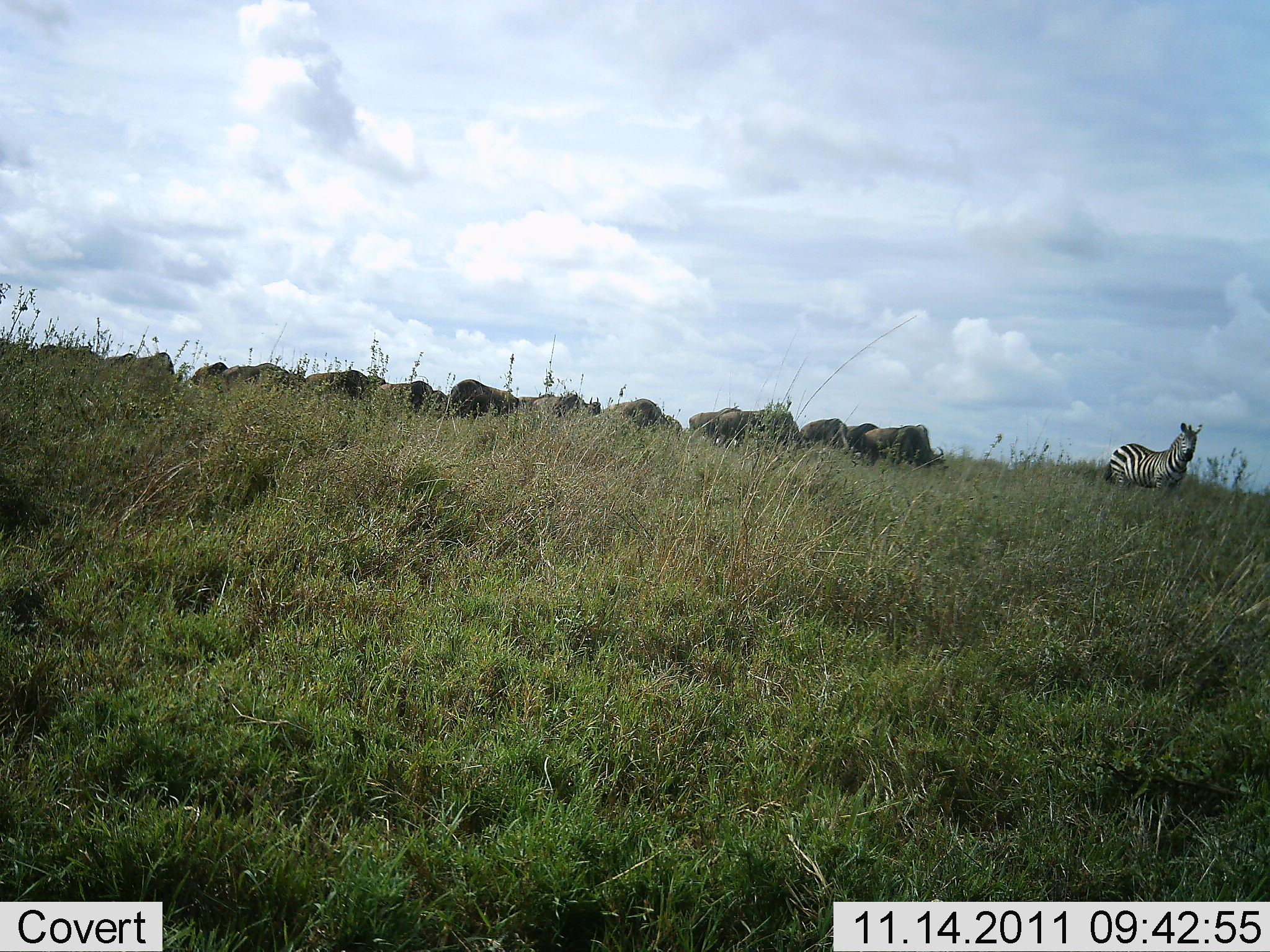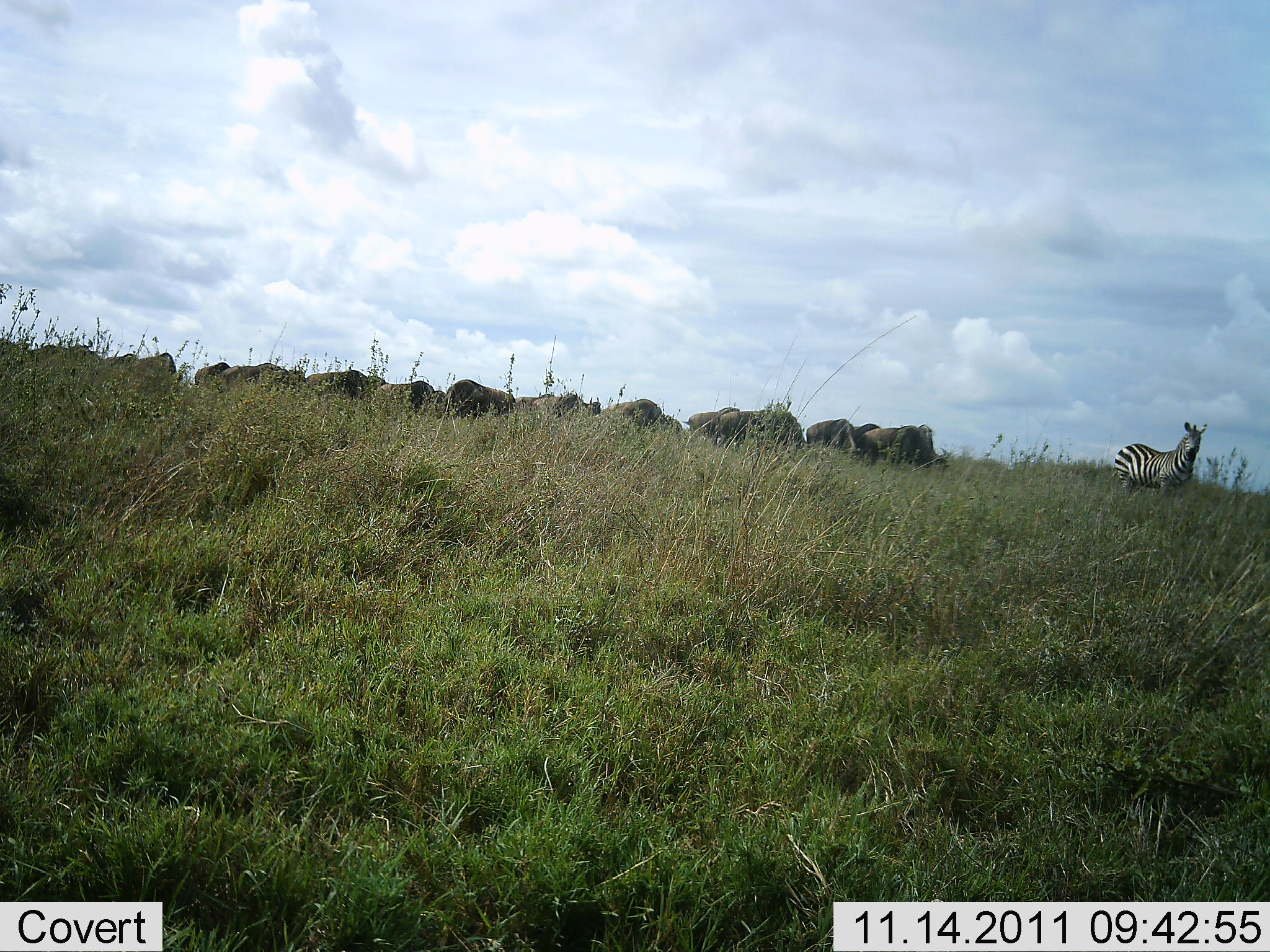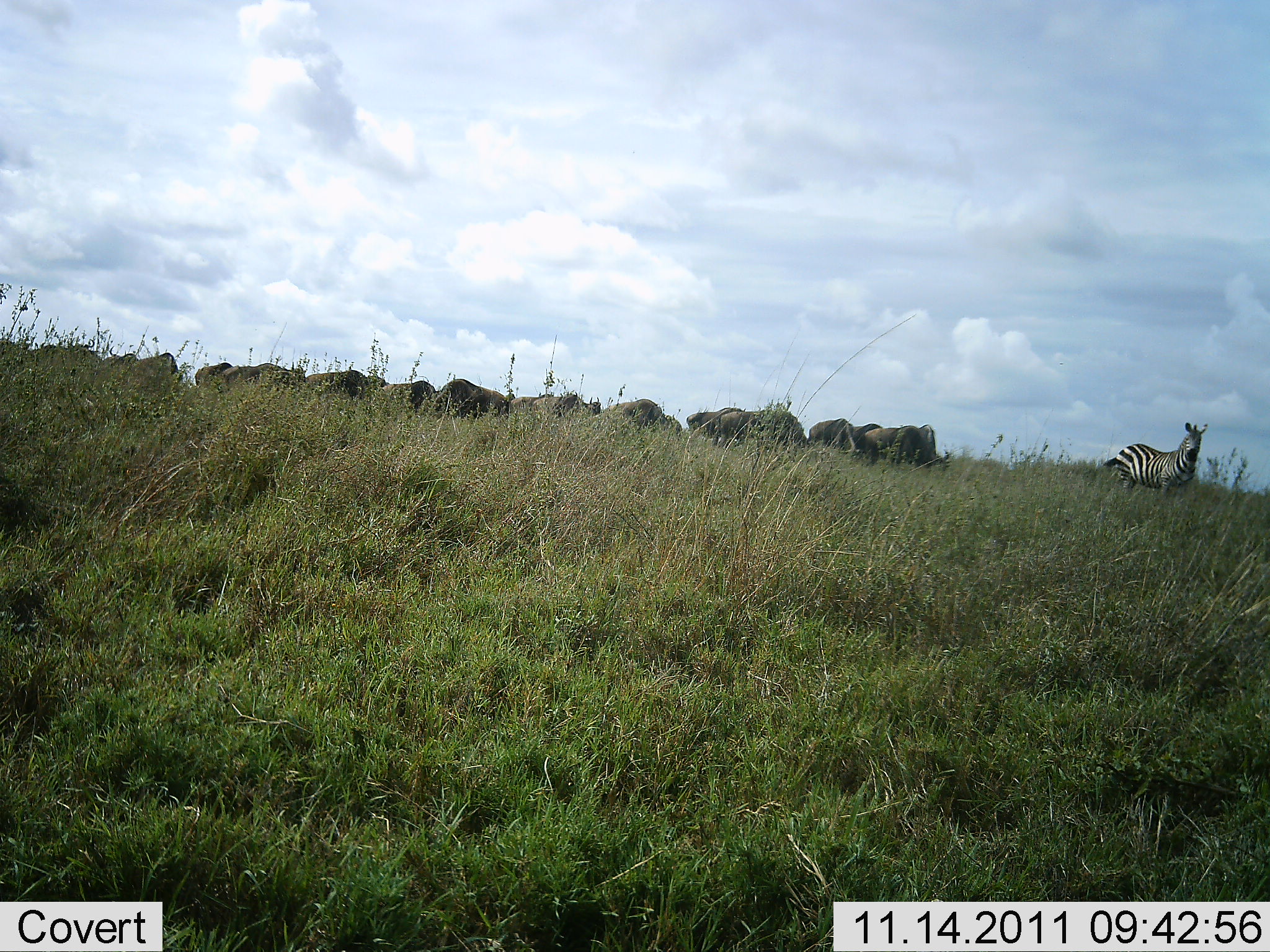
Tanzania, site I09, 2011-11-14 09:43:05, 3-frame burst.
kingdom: Animalia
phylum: Chordata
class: Mammalia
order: Artiodactyla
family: Bovidae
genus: Connochaetes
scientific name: Connochaetes taurinus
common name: blue wildebeest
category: wildebeest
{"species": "wildebeest (blue wildebeest) (Connochaetes taurinus)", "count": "11-50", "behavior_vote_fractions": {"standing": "50%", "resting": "0%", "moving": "0%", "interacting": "0%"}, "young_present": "0%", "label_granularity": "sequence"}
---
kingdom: Animalia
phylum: Chordata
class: Mammalia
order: Perissodactyla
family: Equidae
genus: Equus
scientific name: Equus quagga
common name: plains zebra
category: zebra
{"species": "zebra (plains zebra) (Equus quagga)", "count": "1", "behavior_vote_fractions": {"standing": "88%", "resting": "0%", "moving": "12%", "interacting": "0%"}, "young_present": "0%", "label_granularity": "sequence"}